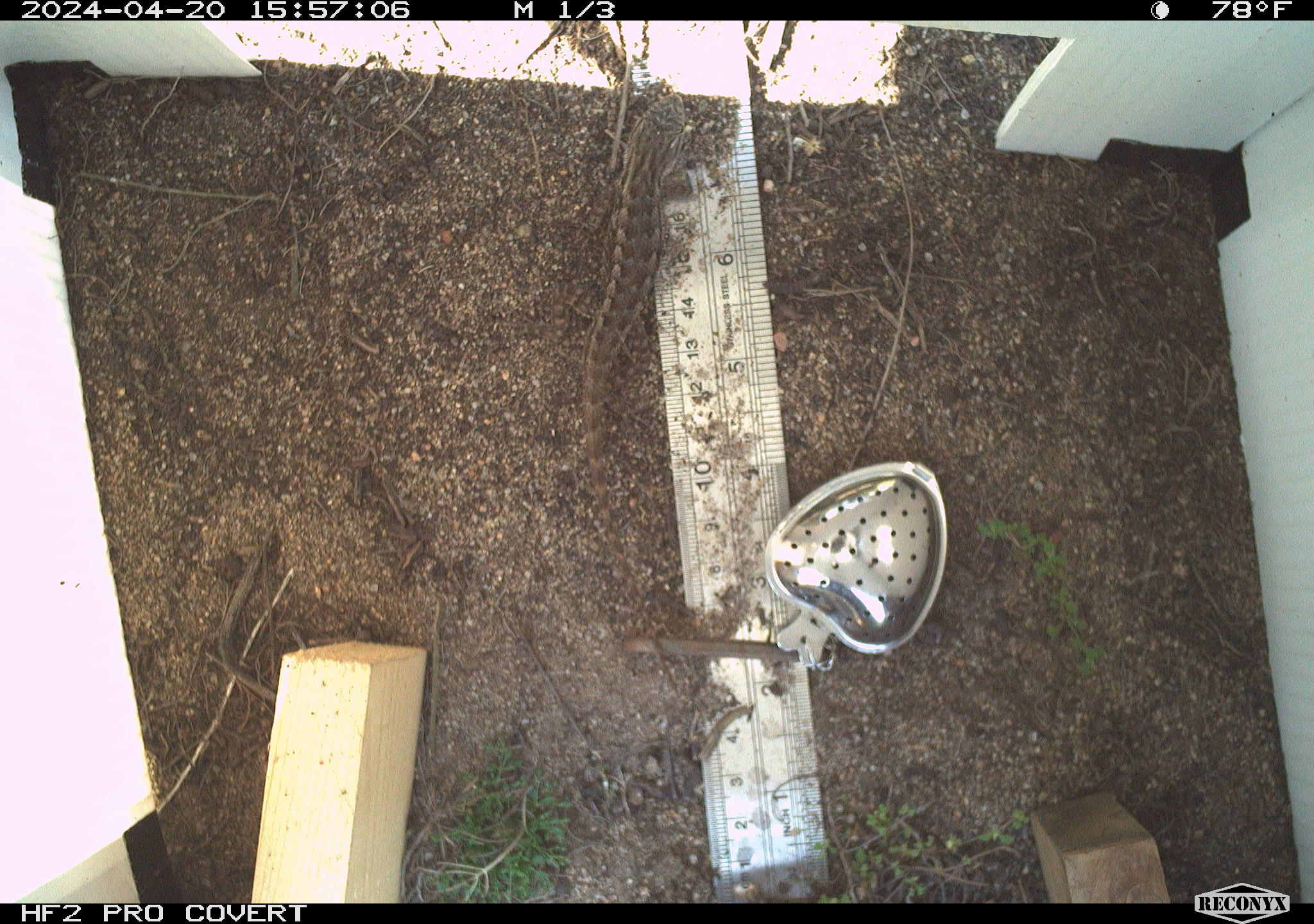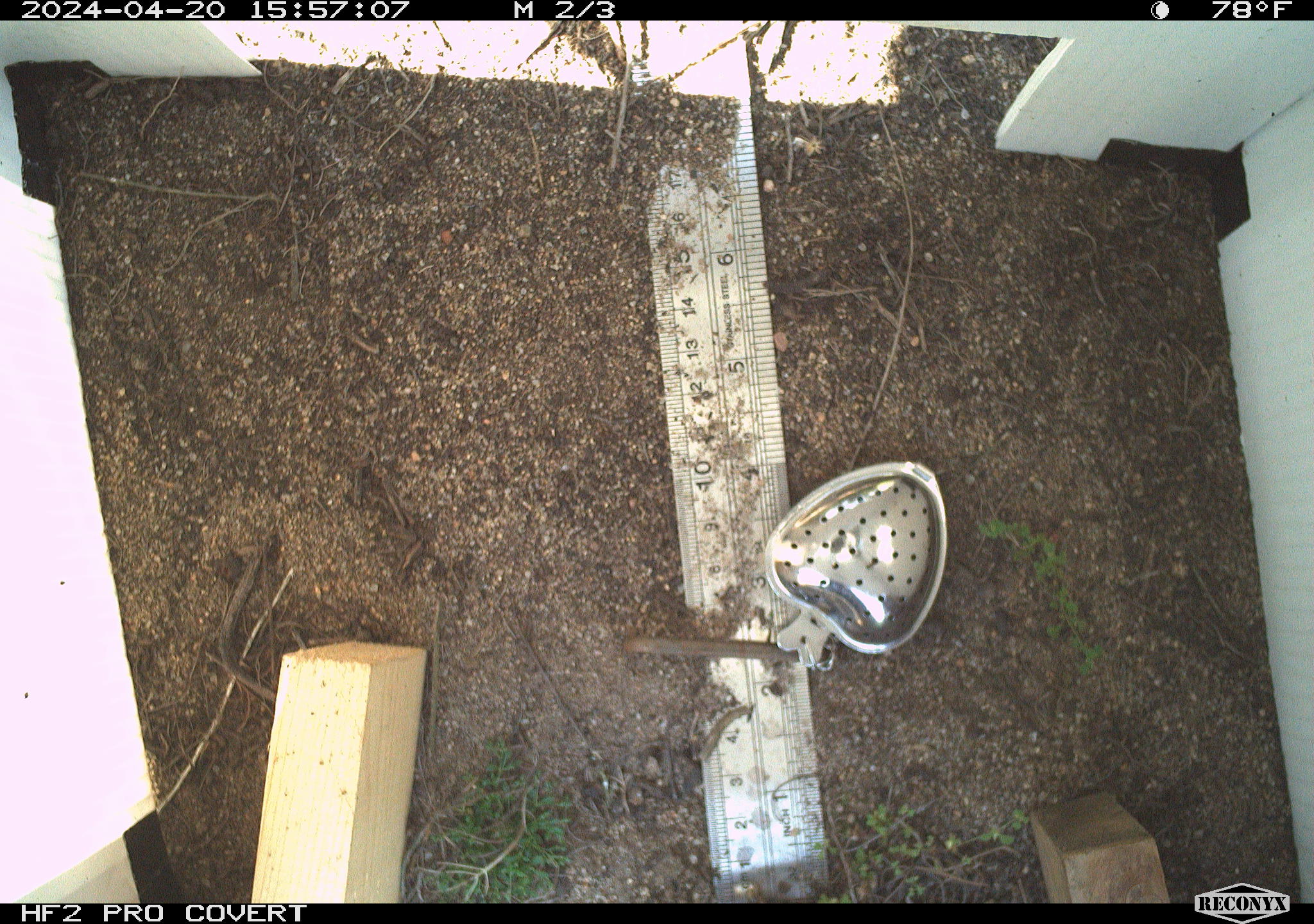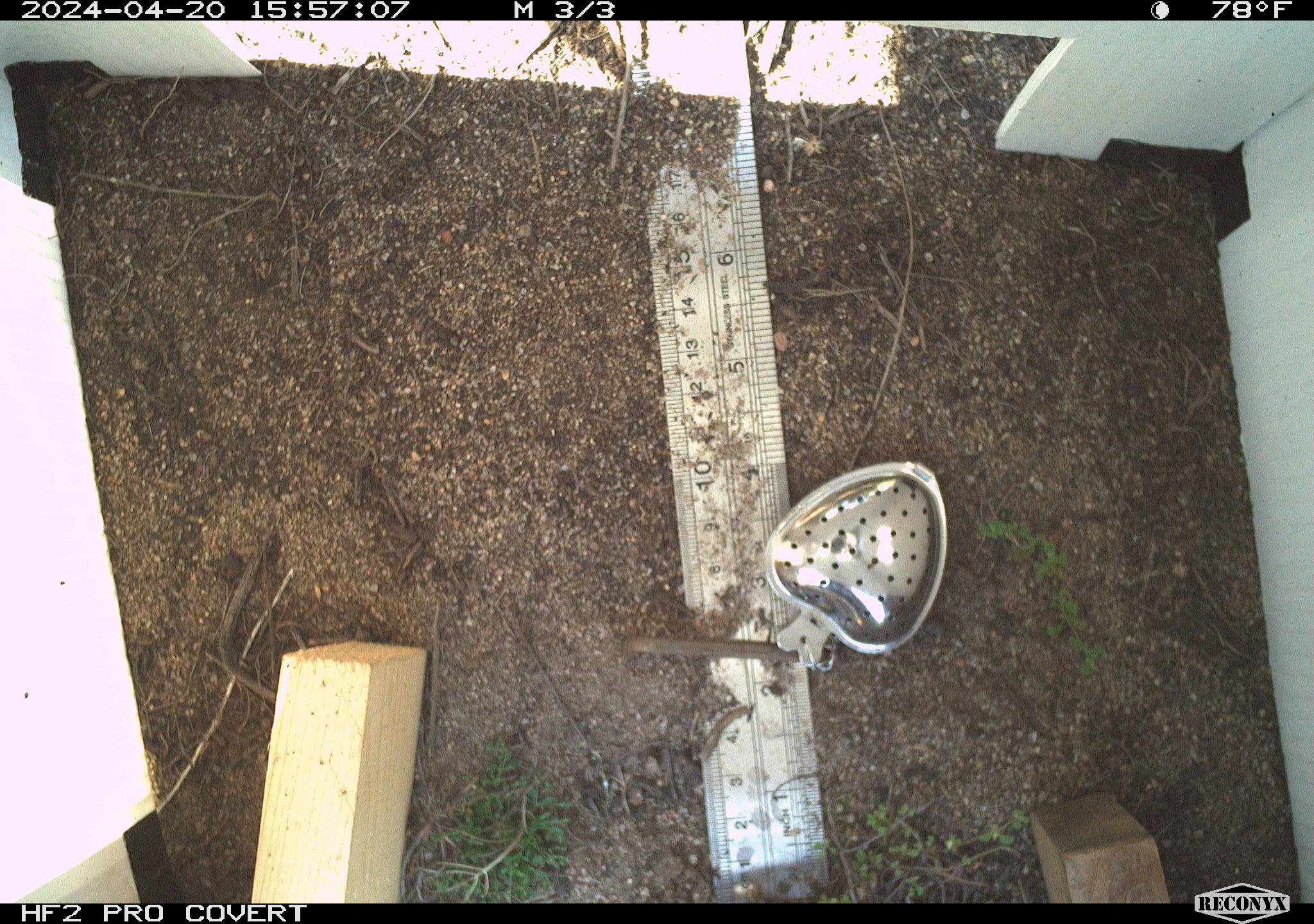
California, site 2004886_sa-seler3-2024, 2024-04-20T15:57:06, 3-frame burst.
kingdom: Animalia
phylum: Chordata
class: Reptilia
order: Squamata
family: Phrynosomatidae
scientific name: Phrynosomatidae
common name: phrynosomatid lizards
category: phrynosomatidae family